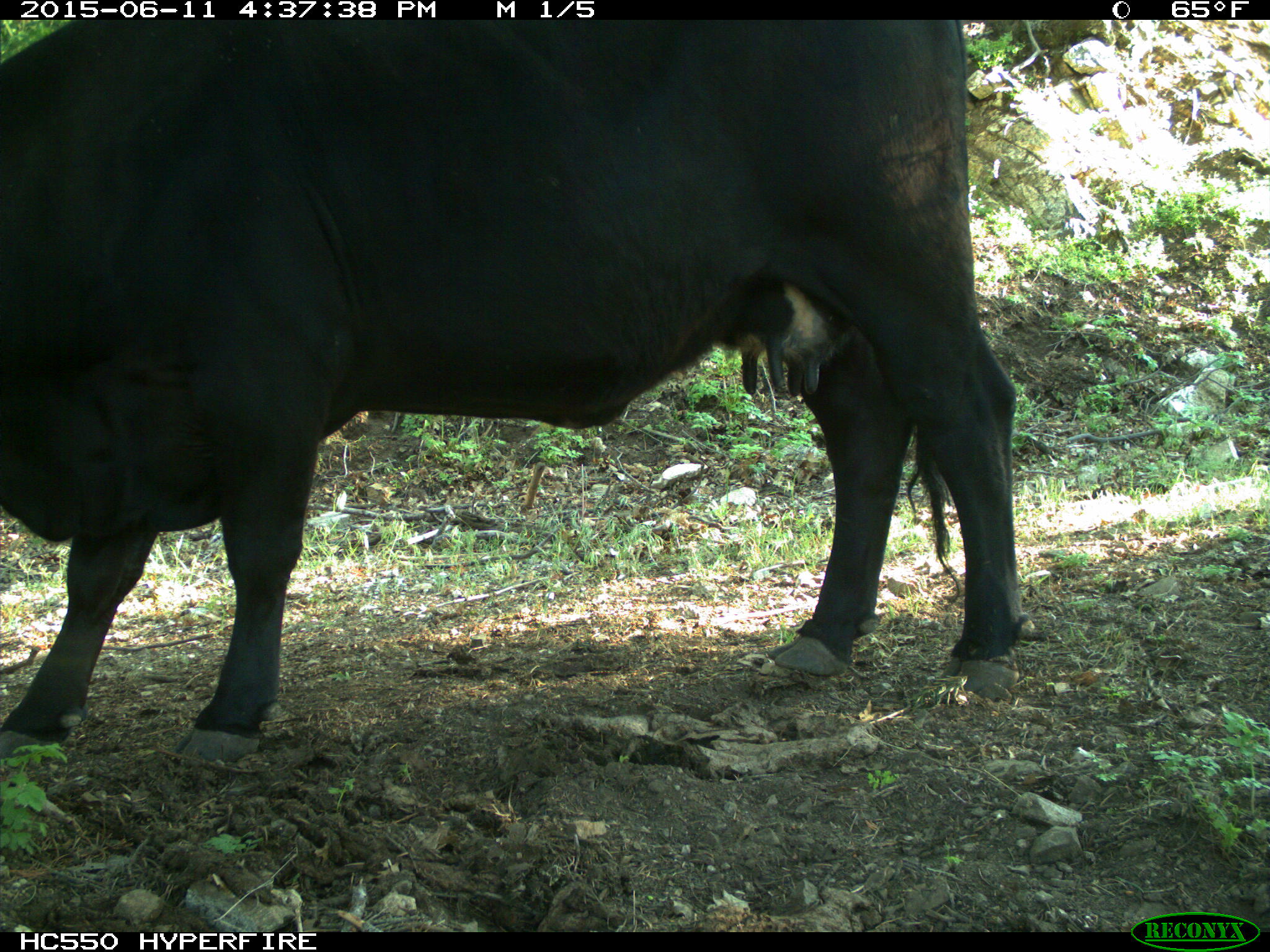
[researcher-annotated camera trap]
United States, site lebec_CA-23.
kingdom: Animalia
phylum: Chordata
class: Mammalia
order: Artiodactyla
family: Bovidae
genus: Bos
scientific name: Bos taurus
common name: domestic cow